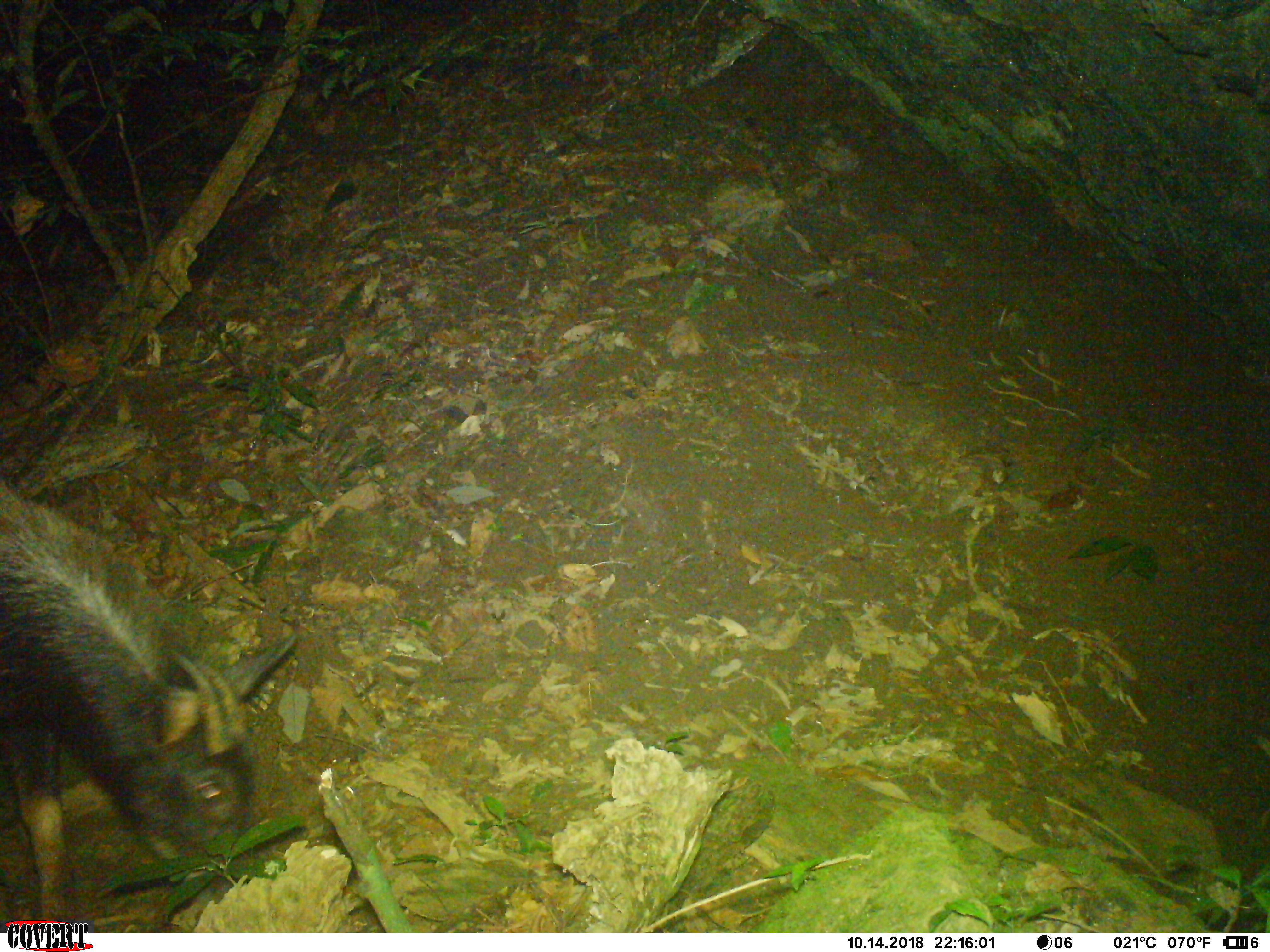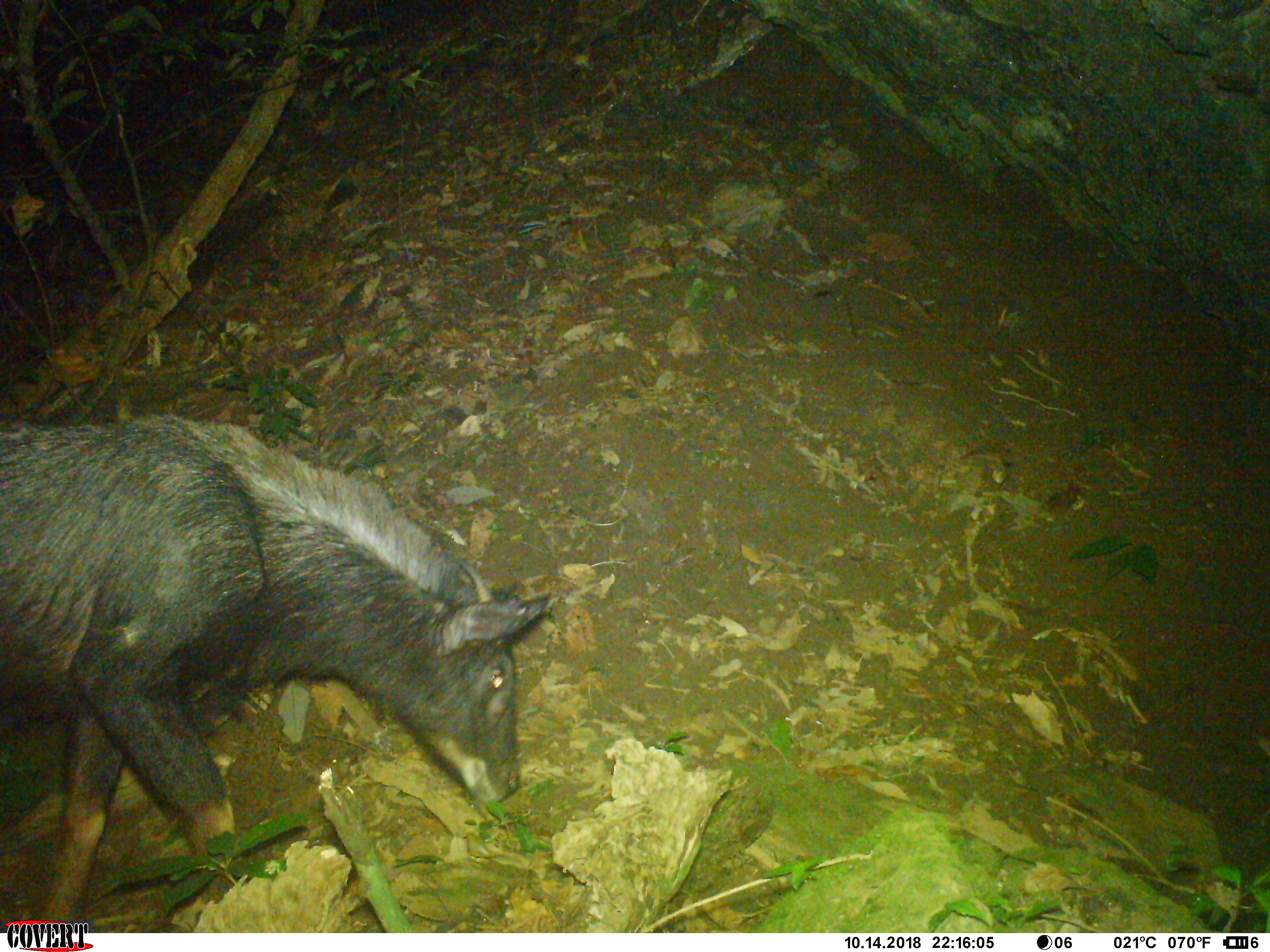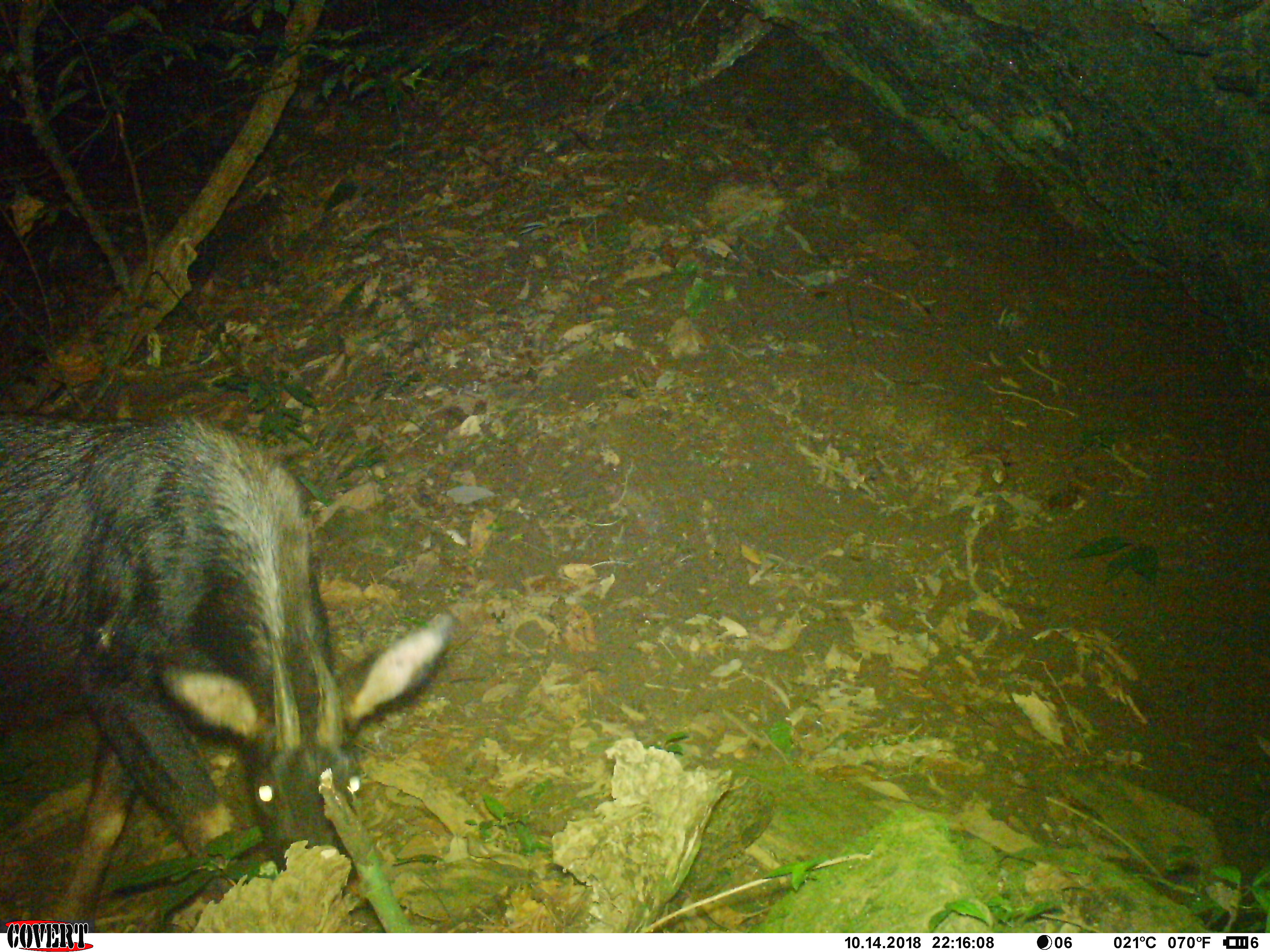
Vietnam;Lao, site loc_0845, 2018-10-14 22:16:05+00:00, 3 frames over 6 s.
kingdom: Animalia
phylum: Chordata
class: Mammalia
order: Artiodactyla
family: Bovidae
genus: Capricornis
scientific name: Capricornis sumatraensis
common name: chinese serow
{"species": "chinese serow (Capricornis sumatraensis)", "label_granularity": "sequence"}